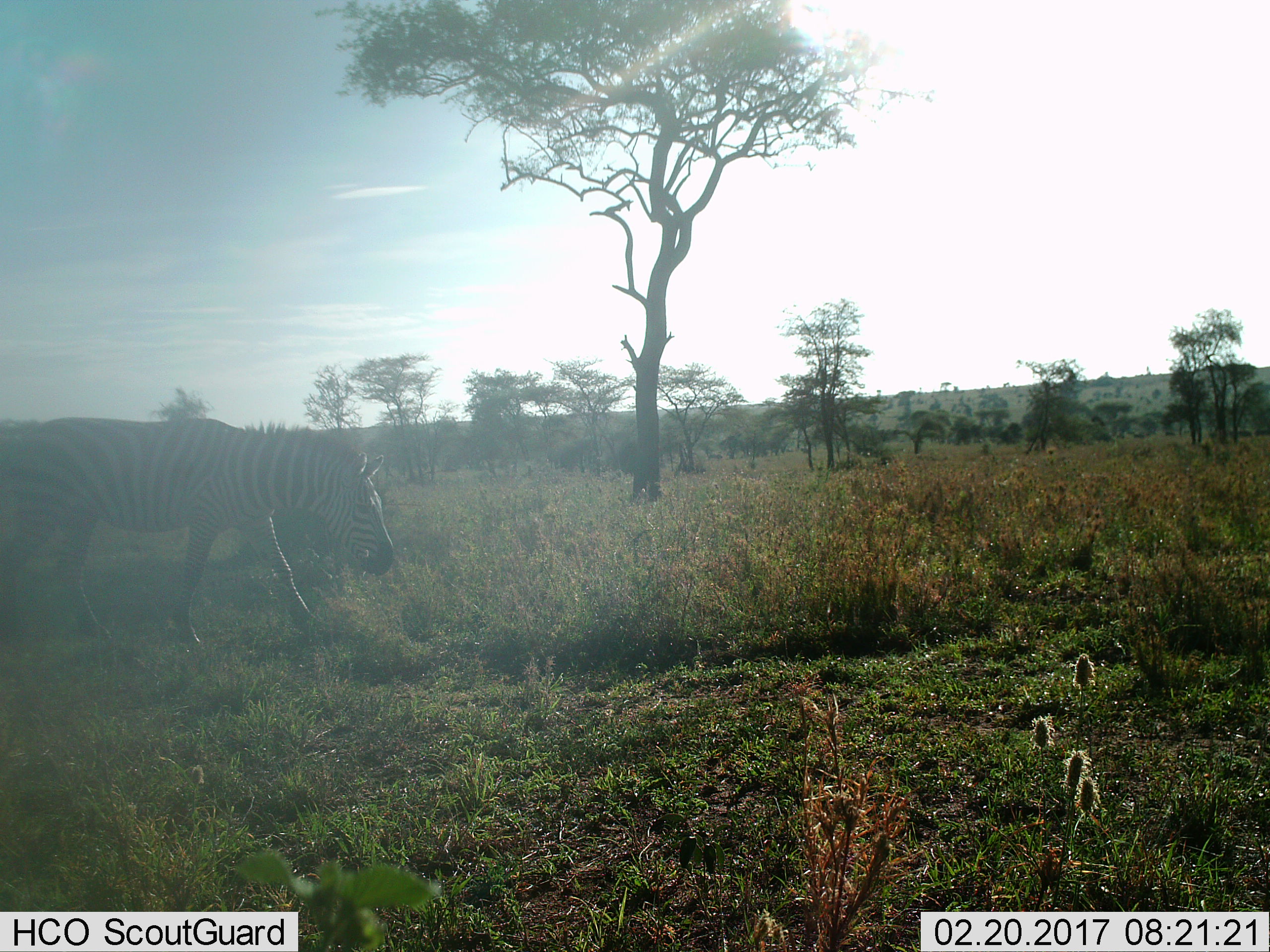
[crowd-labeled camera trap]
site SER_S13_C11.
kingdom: Animalia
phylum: Chordata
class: Mammalia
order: Perissodactyla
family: Equidae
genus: Equus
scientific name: Equus quagga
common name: plains zebra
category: zebraplains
Zebraplains (plains zebra) (Equus quagga), count 1. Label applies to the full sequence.